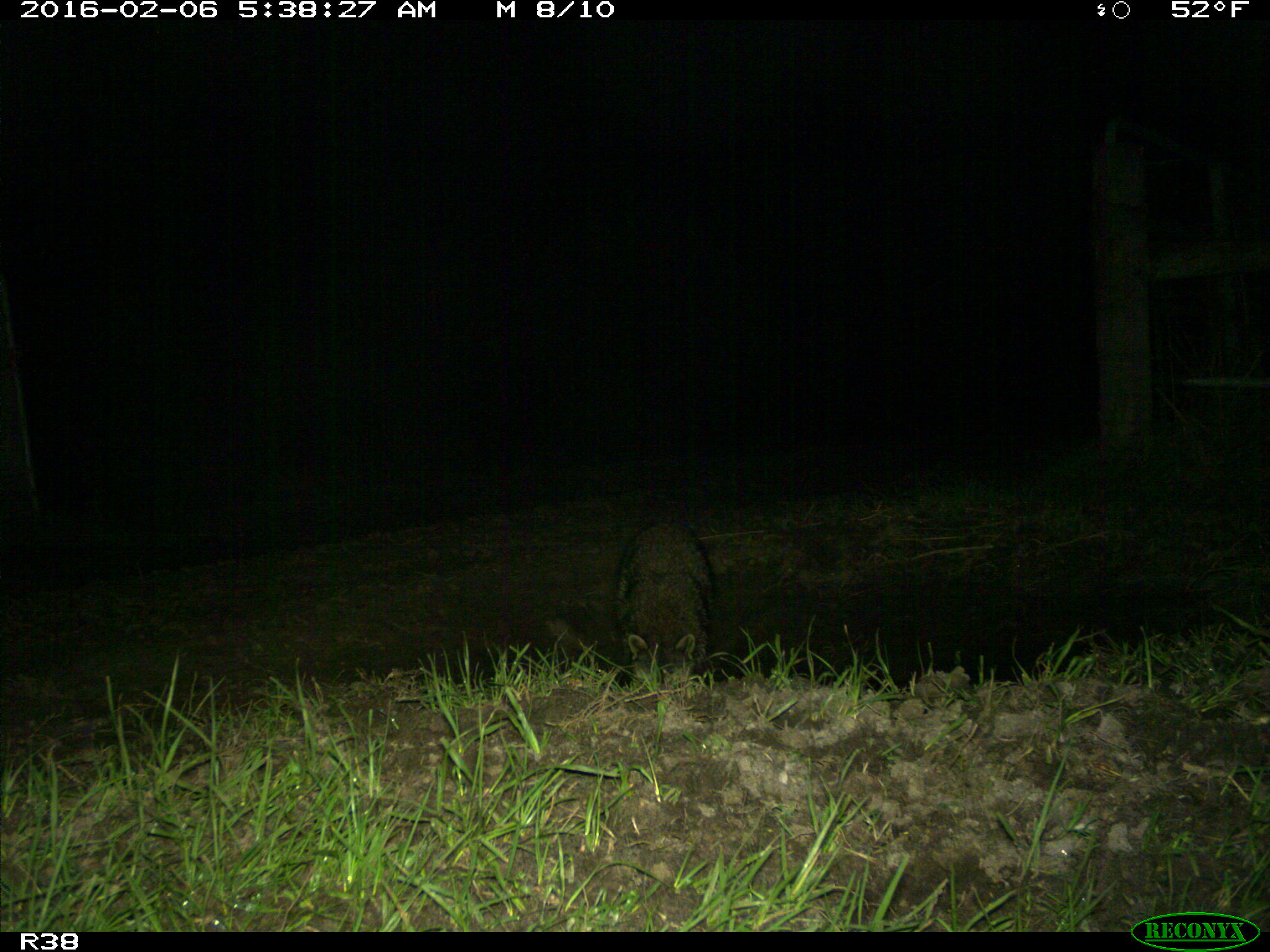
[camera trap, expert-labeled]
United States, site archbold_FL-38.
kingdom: Animalia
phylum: Chordata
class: Mammalia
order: Carnivora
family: Procyonidae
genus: Procyon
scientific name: Procyon lotor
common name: common raccoon